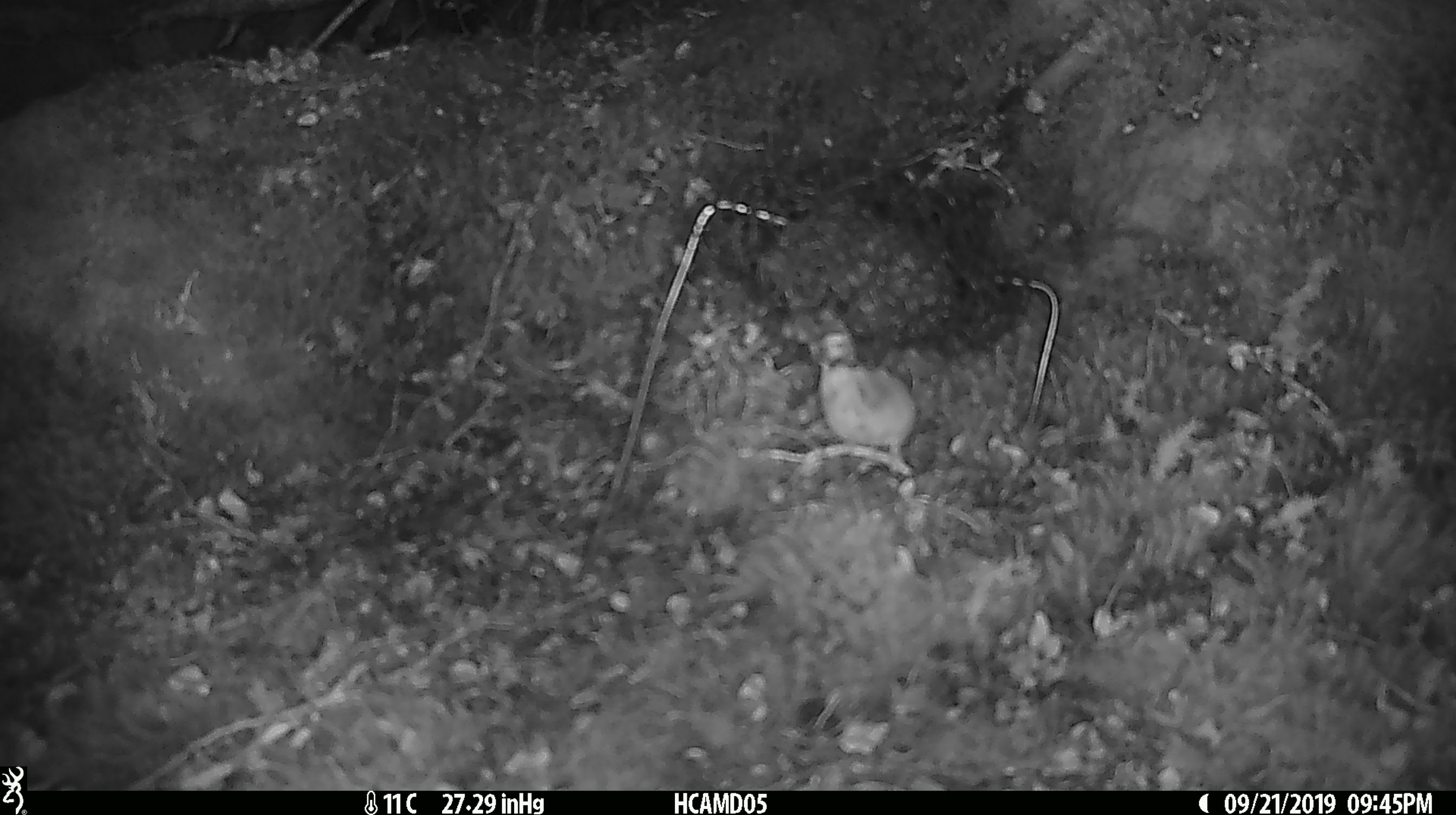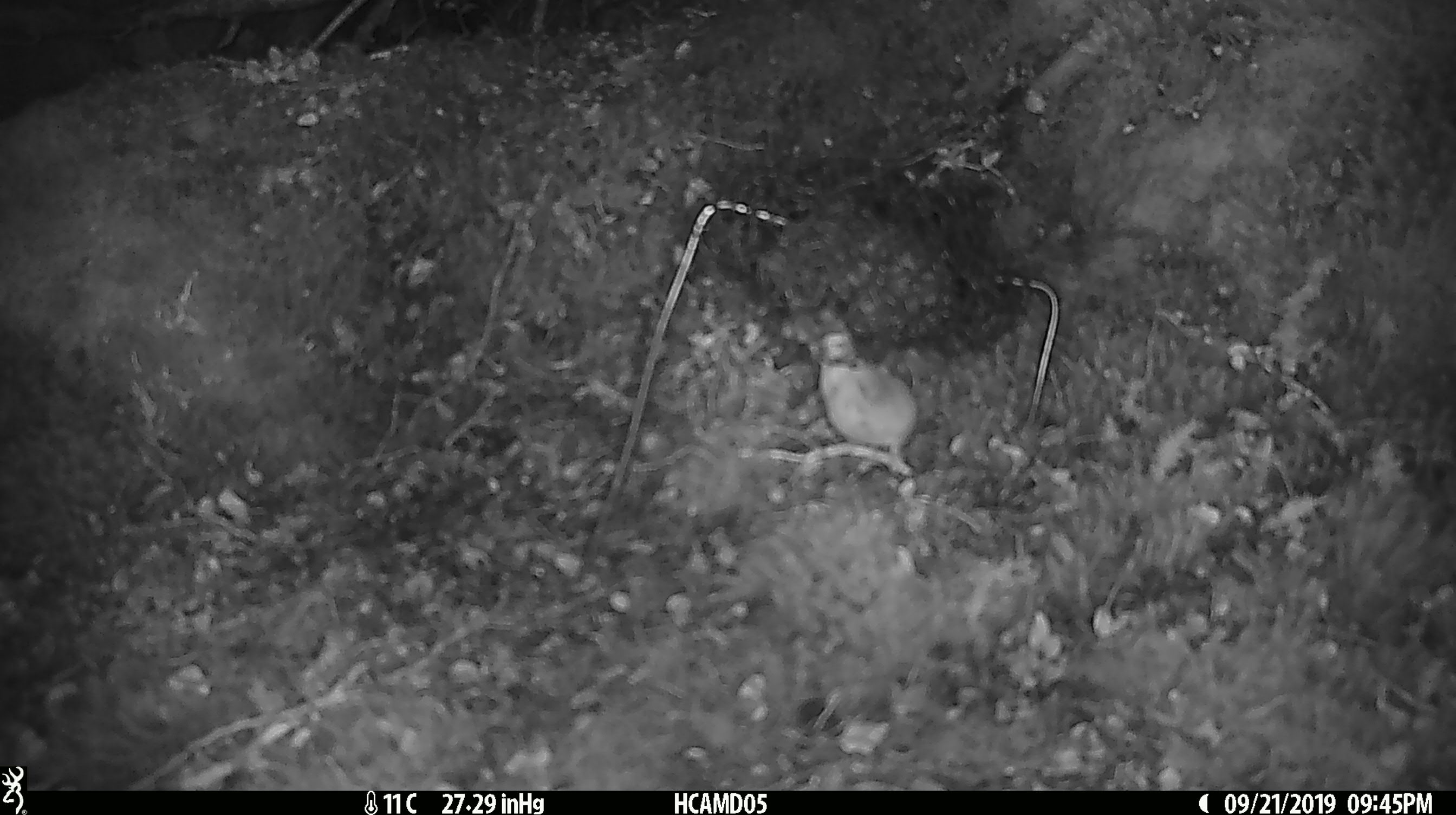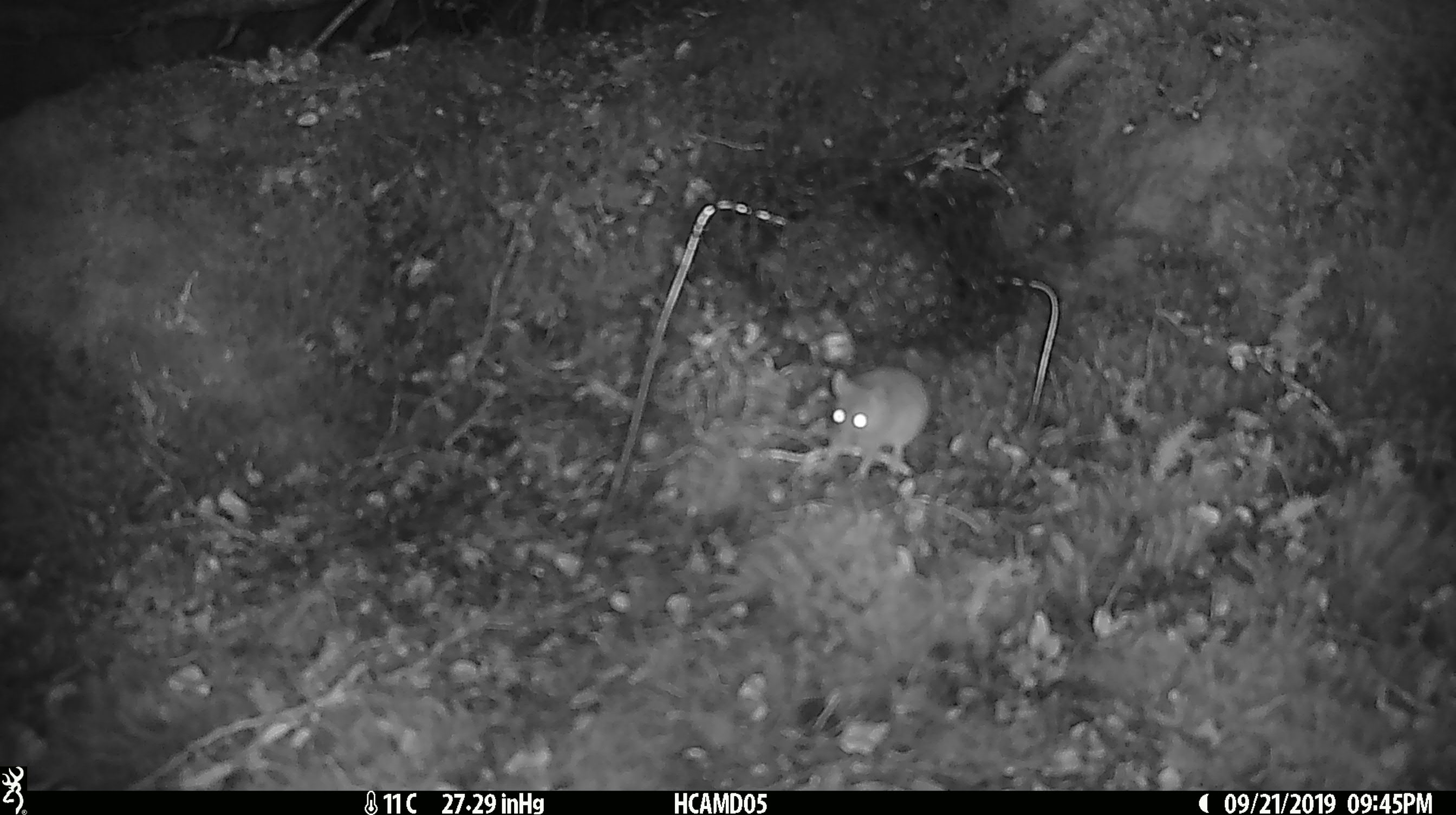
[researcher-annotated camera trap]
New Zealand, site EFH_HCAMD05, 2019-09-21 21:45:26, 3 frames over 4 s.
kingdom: Animalia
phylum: Chordata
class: Mammalia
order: Rodentia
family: Muridae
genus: Mus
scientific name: Mus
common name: mouse